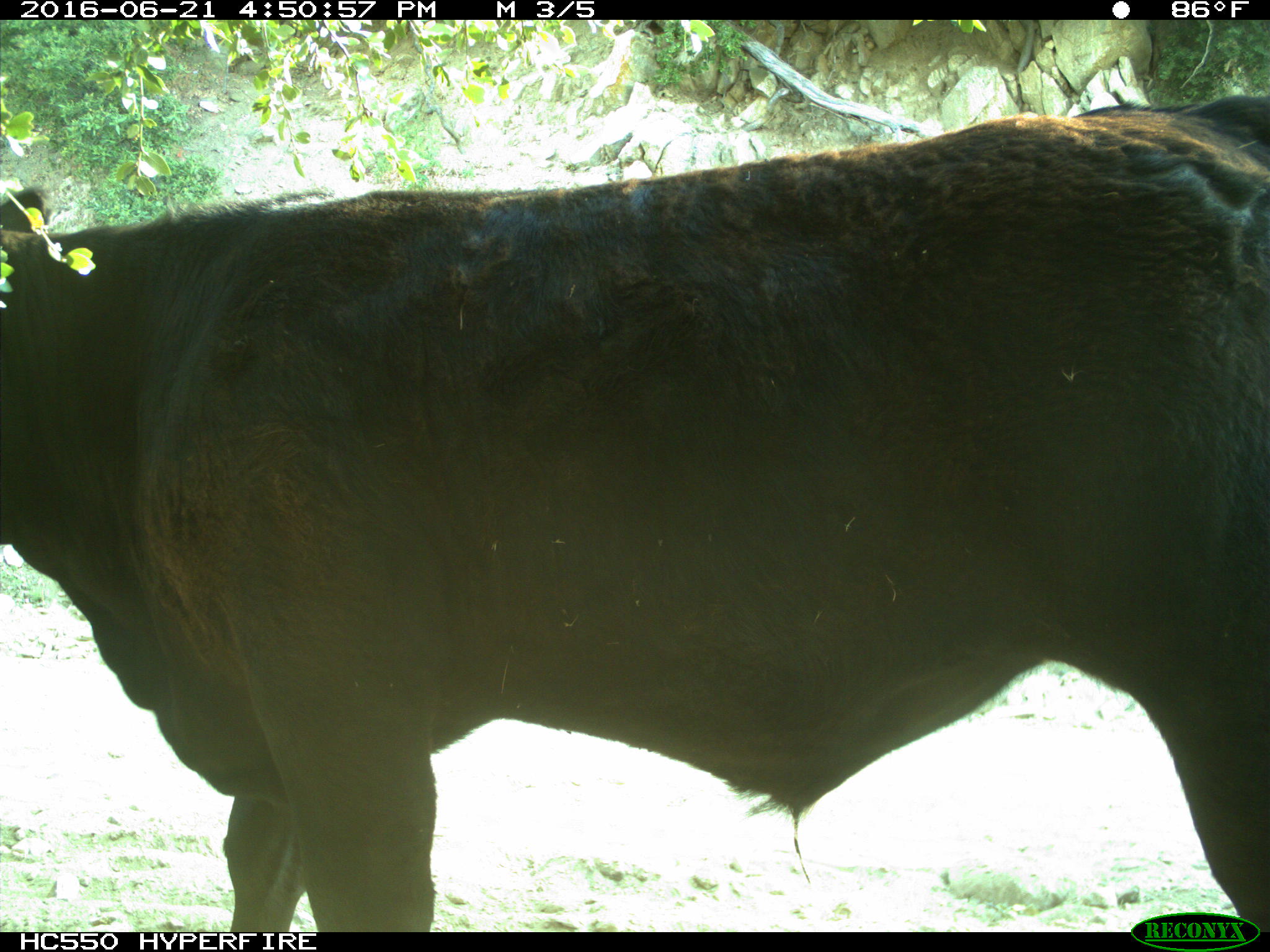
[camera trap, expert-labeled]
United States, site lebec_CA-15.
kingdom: Animalia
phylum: Chordata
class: Mammalia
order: Artiodactyla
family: Bovidae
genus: Bos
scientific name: Bos taurus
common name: domestic cow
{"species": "Bos taurus (domestic cow)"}